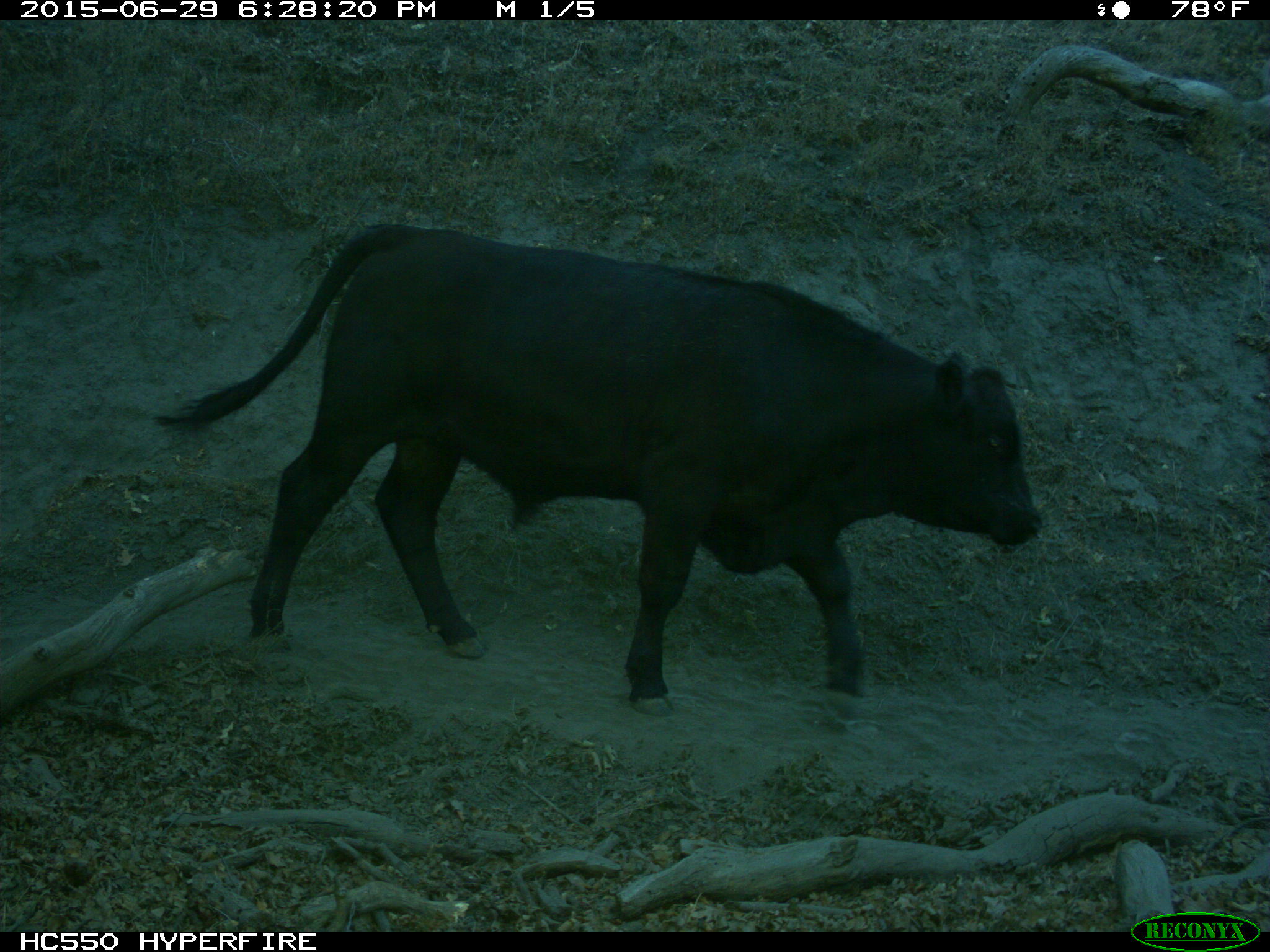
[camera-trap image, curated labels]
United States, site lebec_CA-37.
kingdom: Animalia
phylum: Chordata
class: Mammalia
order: Artiodactyla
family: Bovidae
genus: Bos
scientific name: Bos taurus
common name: domestic cow